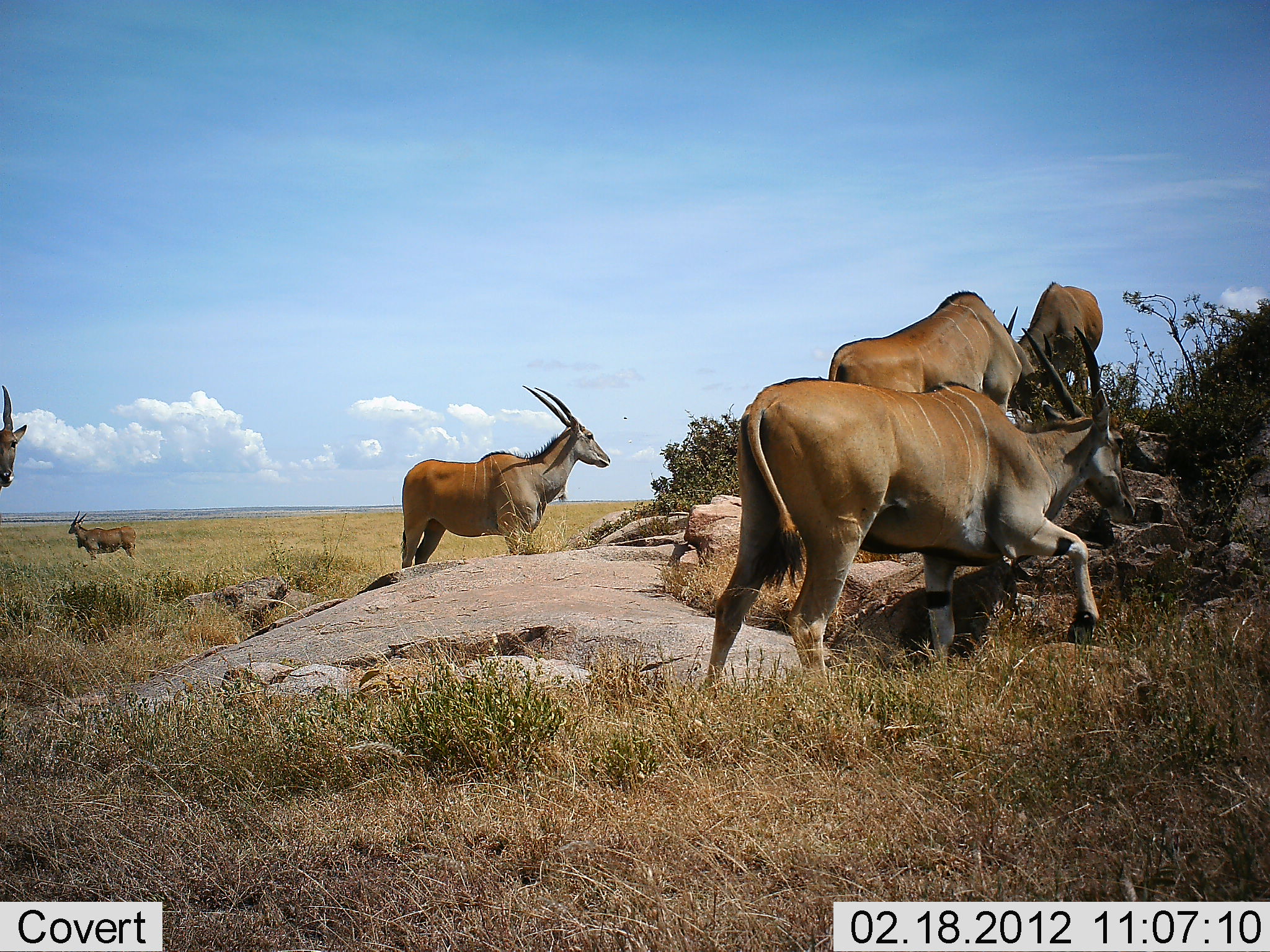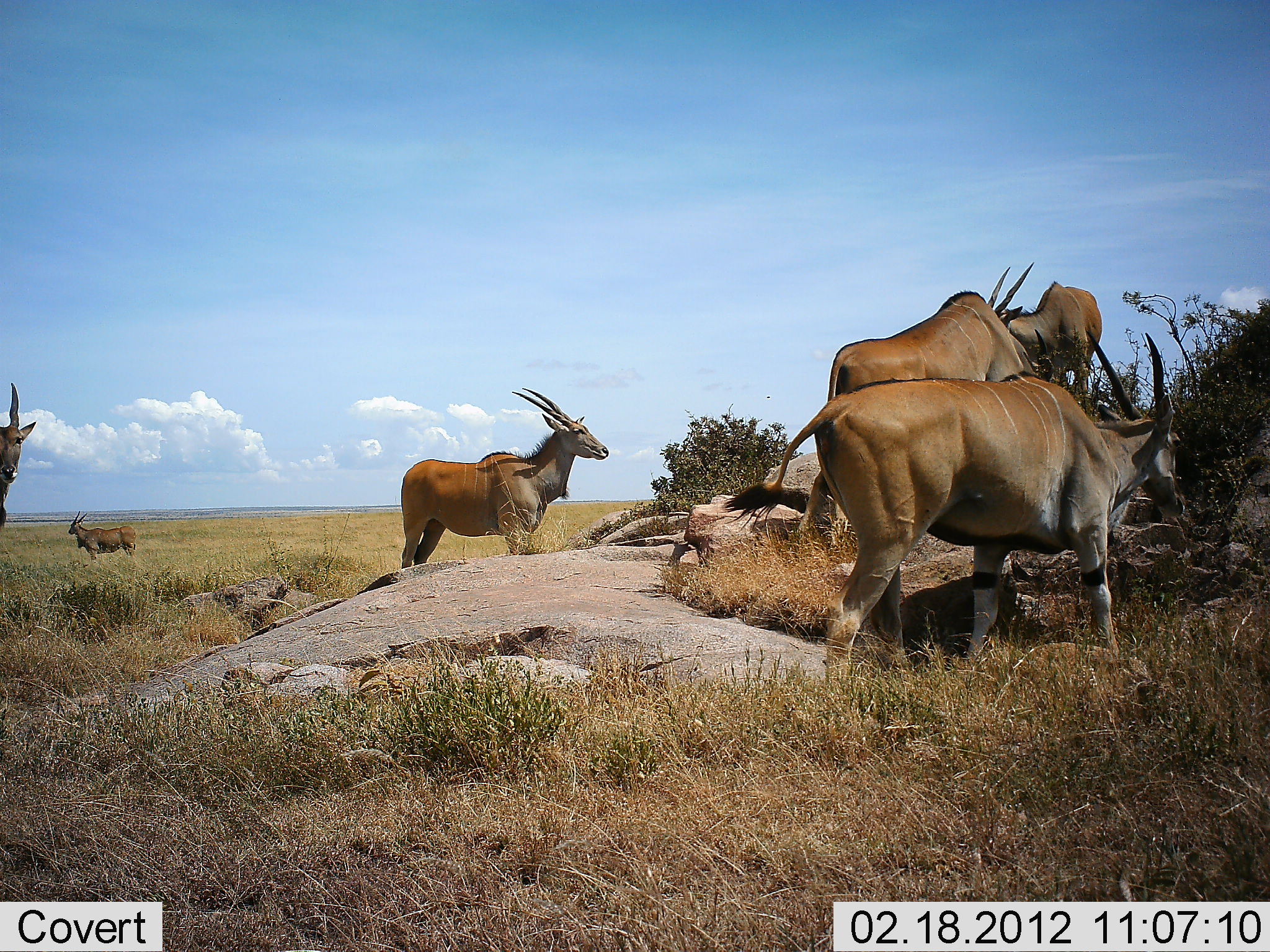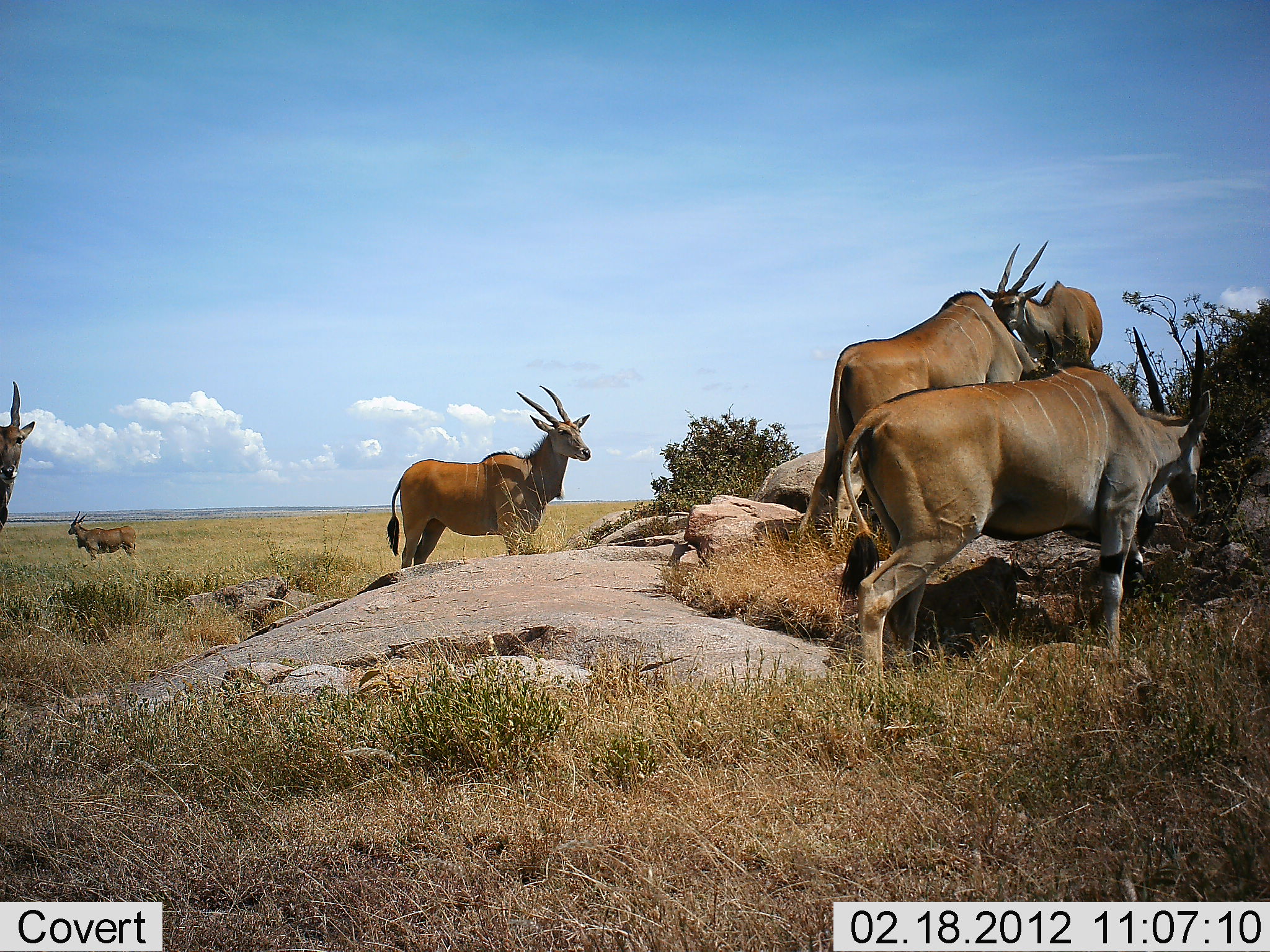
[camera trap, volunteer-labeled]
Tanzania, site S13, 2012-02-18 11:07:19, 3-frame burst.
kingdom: Animalia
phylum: Chordata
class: Mammalia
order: Artiodactyla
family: Bovidae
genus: Tragelaphus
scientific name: Tragelaphus oryx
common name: eland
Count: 6.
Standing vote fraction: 93%.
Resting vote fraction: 0%.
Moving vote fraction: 53%.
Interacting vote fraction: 0%.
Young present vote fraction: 0%.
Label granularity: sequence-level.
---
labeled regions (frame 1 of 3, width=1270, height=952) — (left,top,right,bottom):
animal: (704,324,1138,707); (400,384,610,568); (827,290,1059,433); (992,281,1103,419); (0,385,27,491)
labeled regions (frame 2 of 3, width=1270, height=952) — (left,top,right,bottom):
animal: (724,330,1187,707); (400,387,610,570); (827,290,1056,433); (989,263,1102,407); (0,382,37,532)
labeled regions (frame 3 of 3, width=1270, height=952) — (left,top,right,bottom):
animal: (753,326,1211,706); (796,290,1056,553); (385,386,593,569); (980,239,1104,384); (0,382,37,531)